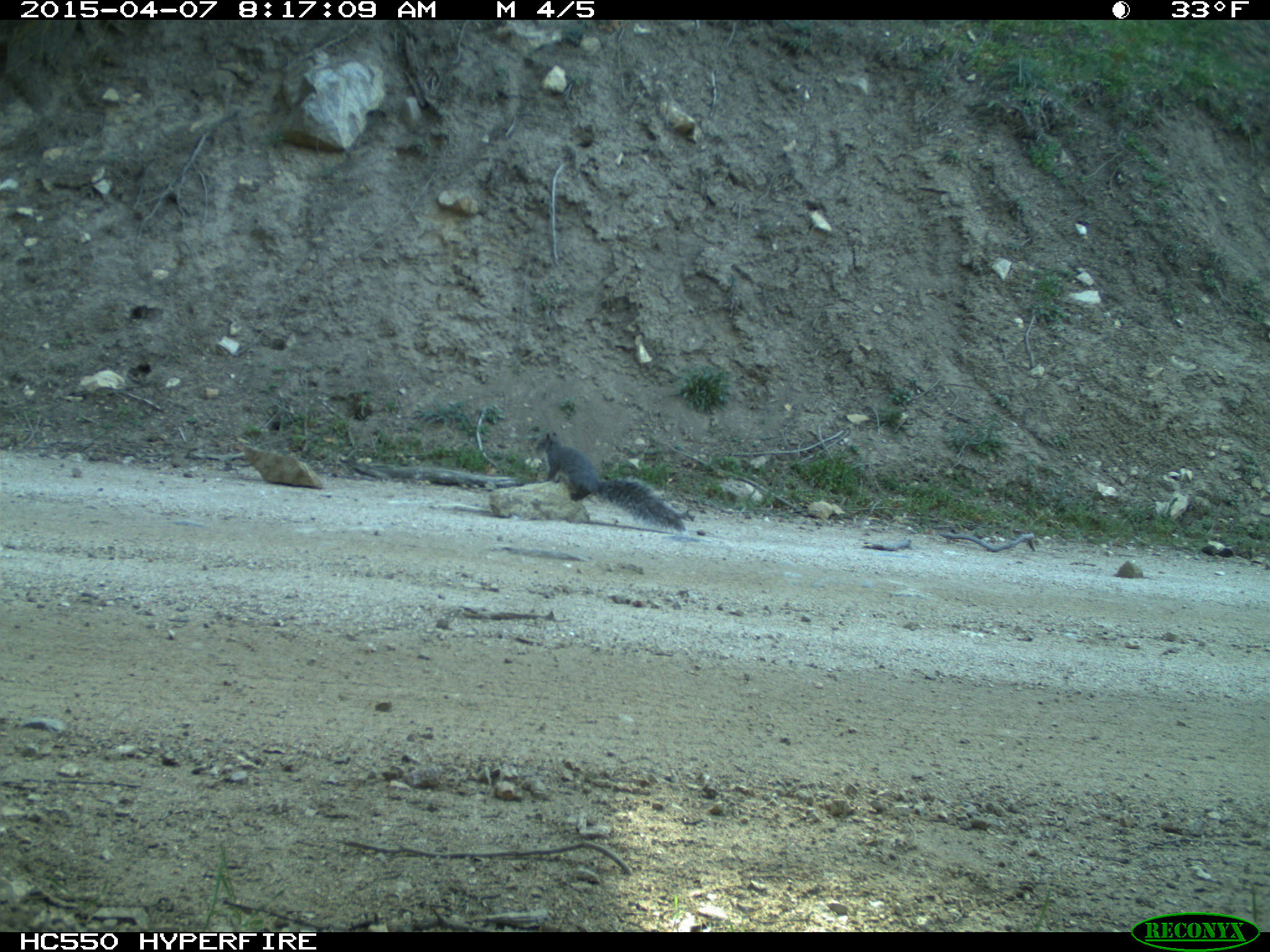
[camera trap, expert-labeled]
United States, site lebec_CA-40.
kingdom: Animalia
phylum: Chordata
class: Mammalia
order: Rodentia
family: Sciuridae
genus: Sciurus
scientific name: Sciurus carolinensis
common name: eastern gray squirrel